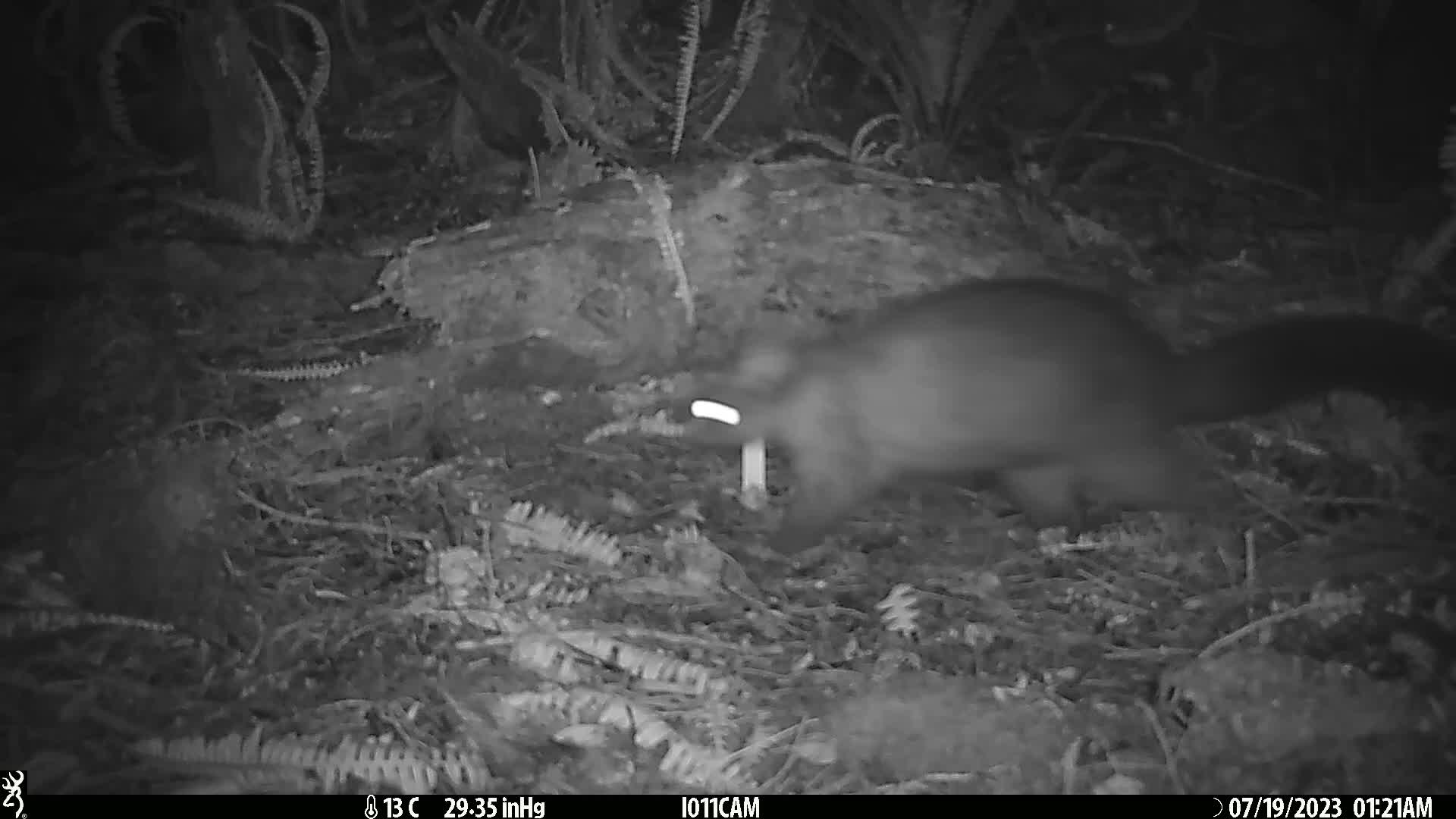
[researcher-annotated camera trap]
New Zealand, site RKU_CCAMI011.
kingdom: Animalia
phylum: Chordata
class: Mammalia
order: Diprotodontia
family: Phalangeridae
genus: Trichosurus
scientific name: Trichosurus vulpecula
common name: common brushtail possum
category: possum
Possum (common brushtail possum) (Trichosurus vulpecula).